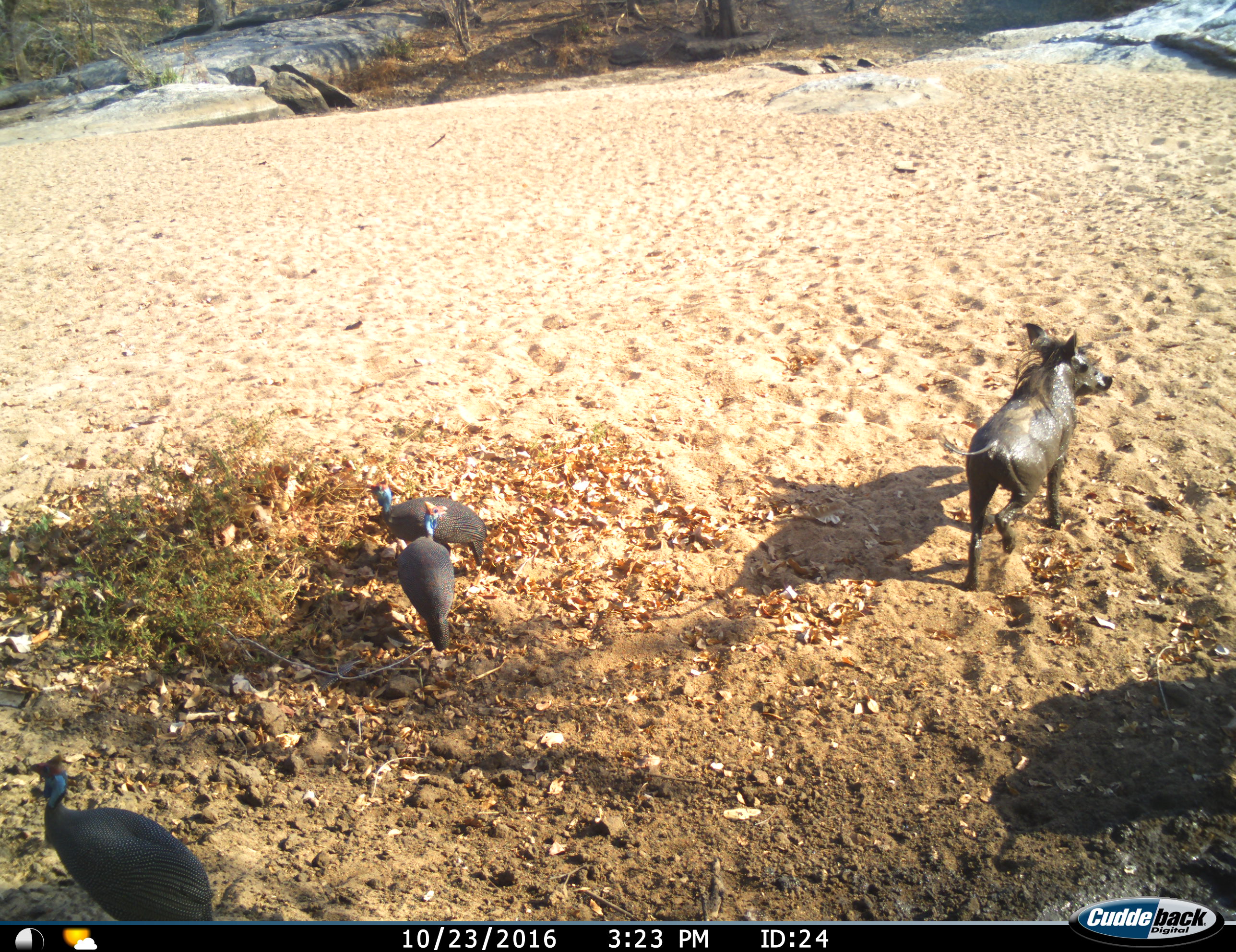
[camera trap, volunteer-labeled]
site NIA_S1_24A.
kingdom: Animalia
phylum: Chordata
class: Aves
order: Galliformes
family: Numididae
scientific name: Numididae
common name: guineafowl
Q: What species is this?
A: Guineafowl (Numididae).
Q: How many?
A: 3.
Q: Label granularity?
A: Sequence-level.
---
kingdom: Animalia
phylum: Chordata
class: Mammalia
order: Artiodactyla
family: Suidae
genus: Phacochoerus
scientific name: Phacochoerus africanus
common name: warthog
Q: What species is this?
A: Warthog (Phacochoerus africanus).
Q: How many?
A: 1.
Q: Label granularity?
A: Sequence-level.